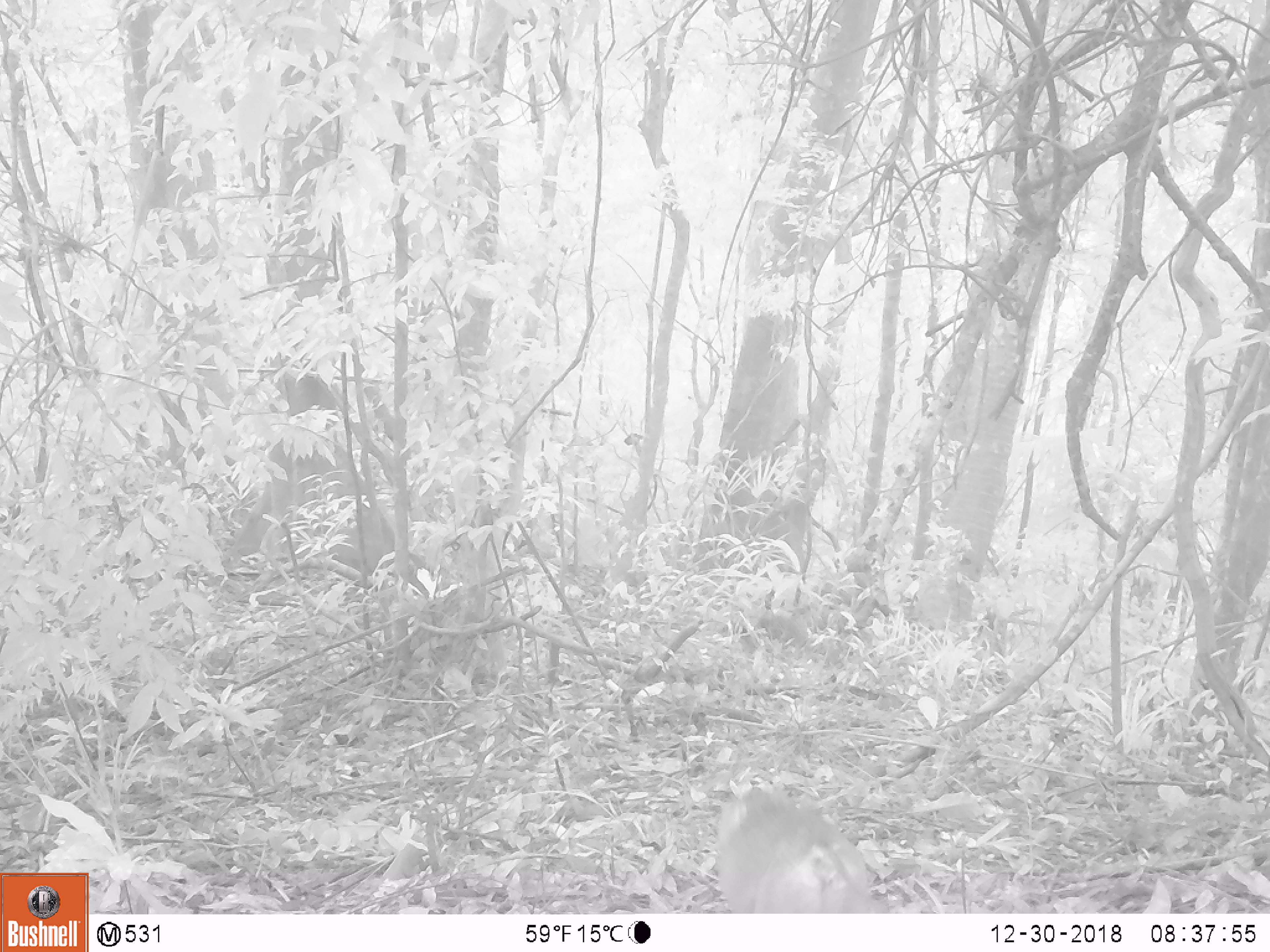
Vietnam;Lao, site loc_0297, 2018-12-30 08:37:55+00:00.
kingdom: Animalia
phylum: Chordata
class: Mammalia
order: Primates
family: Cercopithecidae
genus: Macaca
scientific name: Macaca nemestrina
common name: pig-tailed macaque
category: pig tailed macaque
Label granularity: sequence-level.